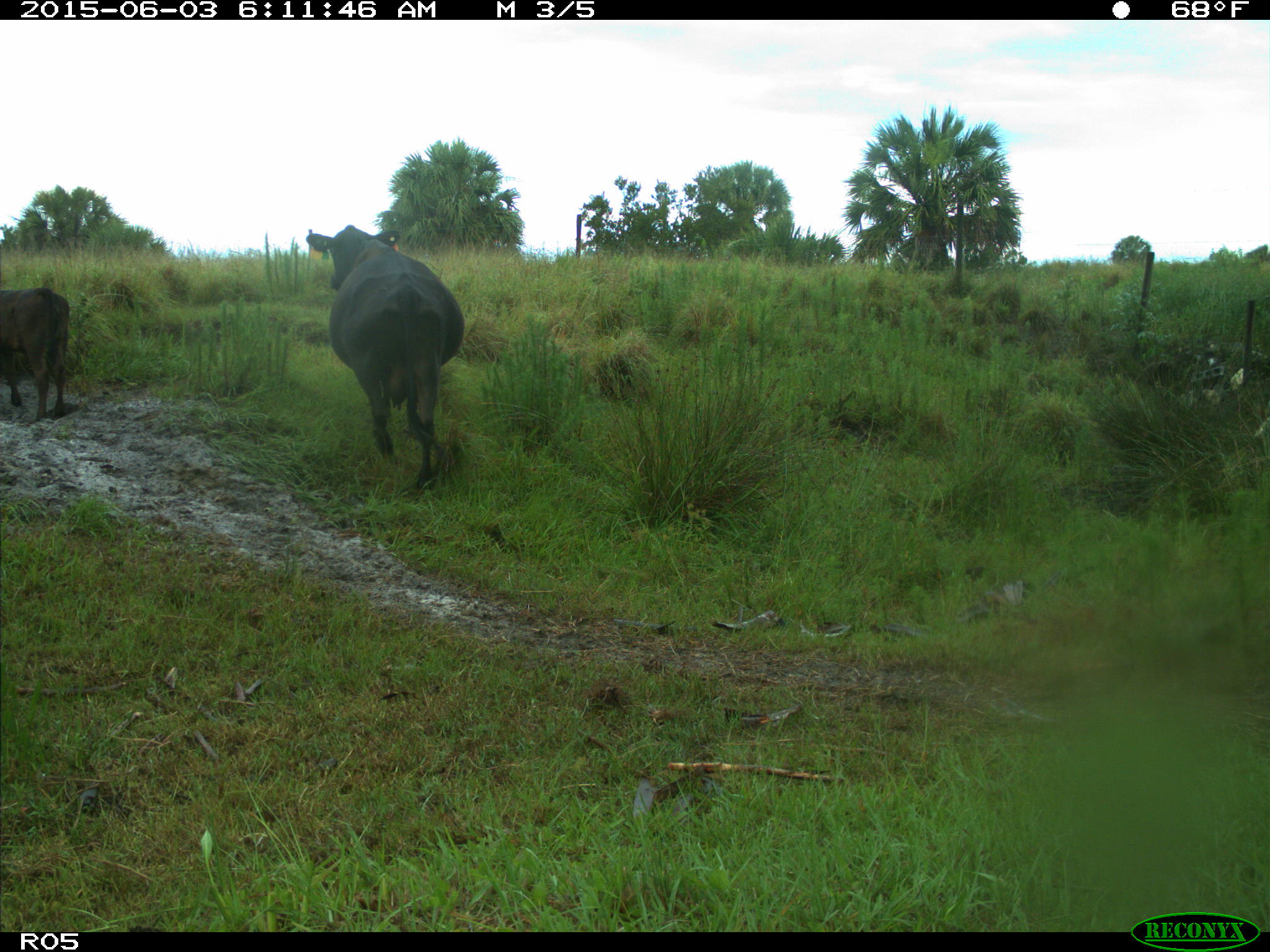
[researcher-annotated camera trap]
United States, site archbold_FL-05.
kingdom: Animalia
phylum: Chordata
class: Mammalia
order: Artiodactyla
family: Bovidae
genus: Bos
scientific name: Bos taurus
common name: domestic cow